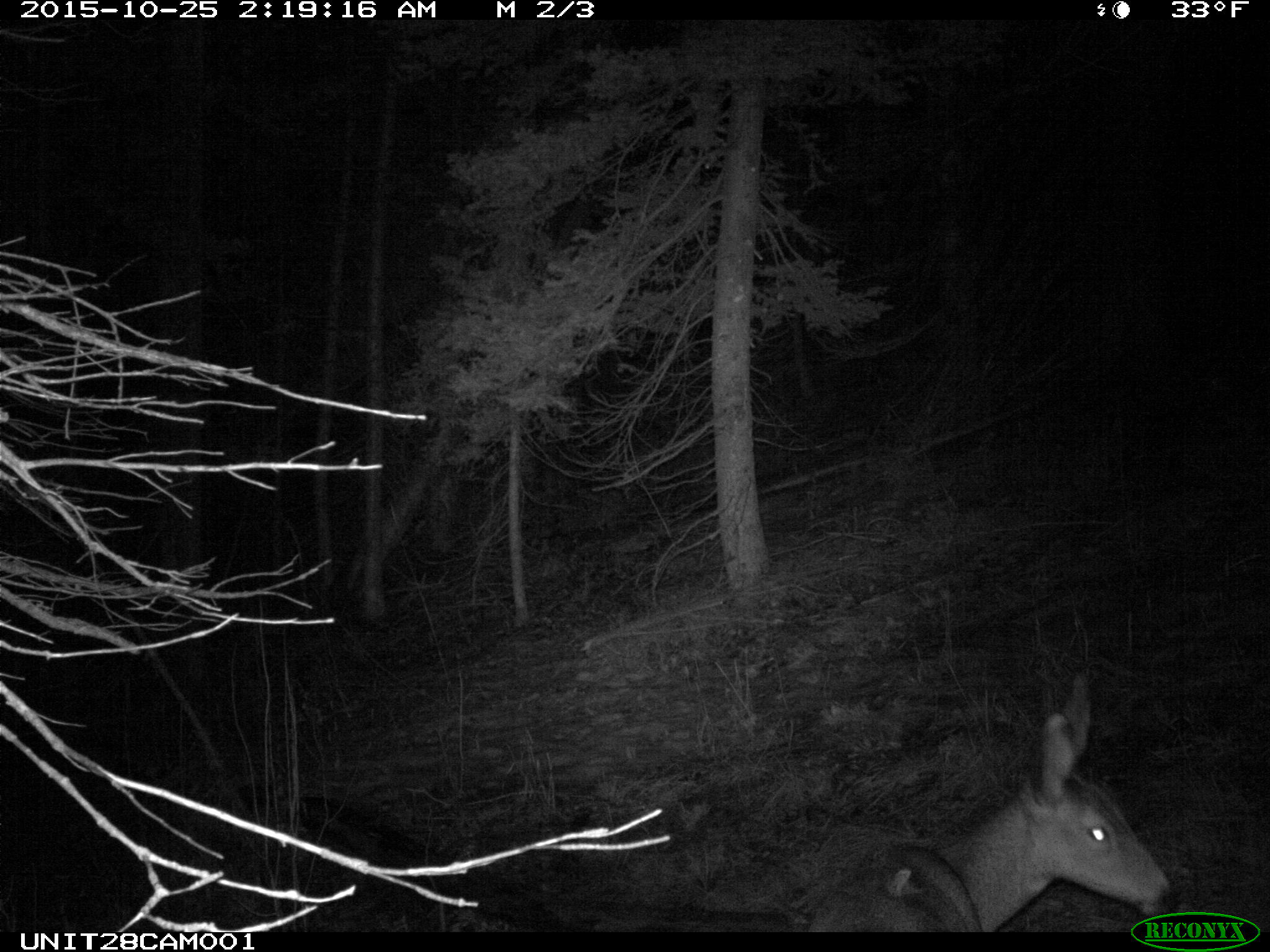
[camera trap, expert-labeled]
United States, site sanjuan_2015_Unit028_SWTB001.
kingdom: Animalia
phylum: Chordata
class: Mammalia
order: Artiodactyla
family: Cervidae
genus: Odocoileus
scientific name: Odocoileus hemionus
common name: mule deer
Odocoileus hemionus (mule deer).